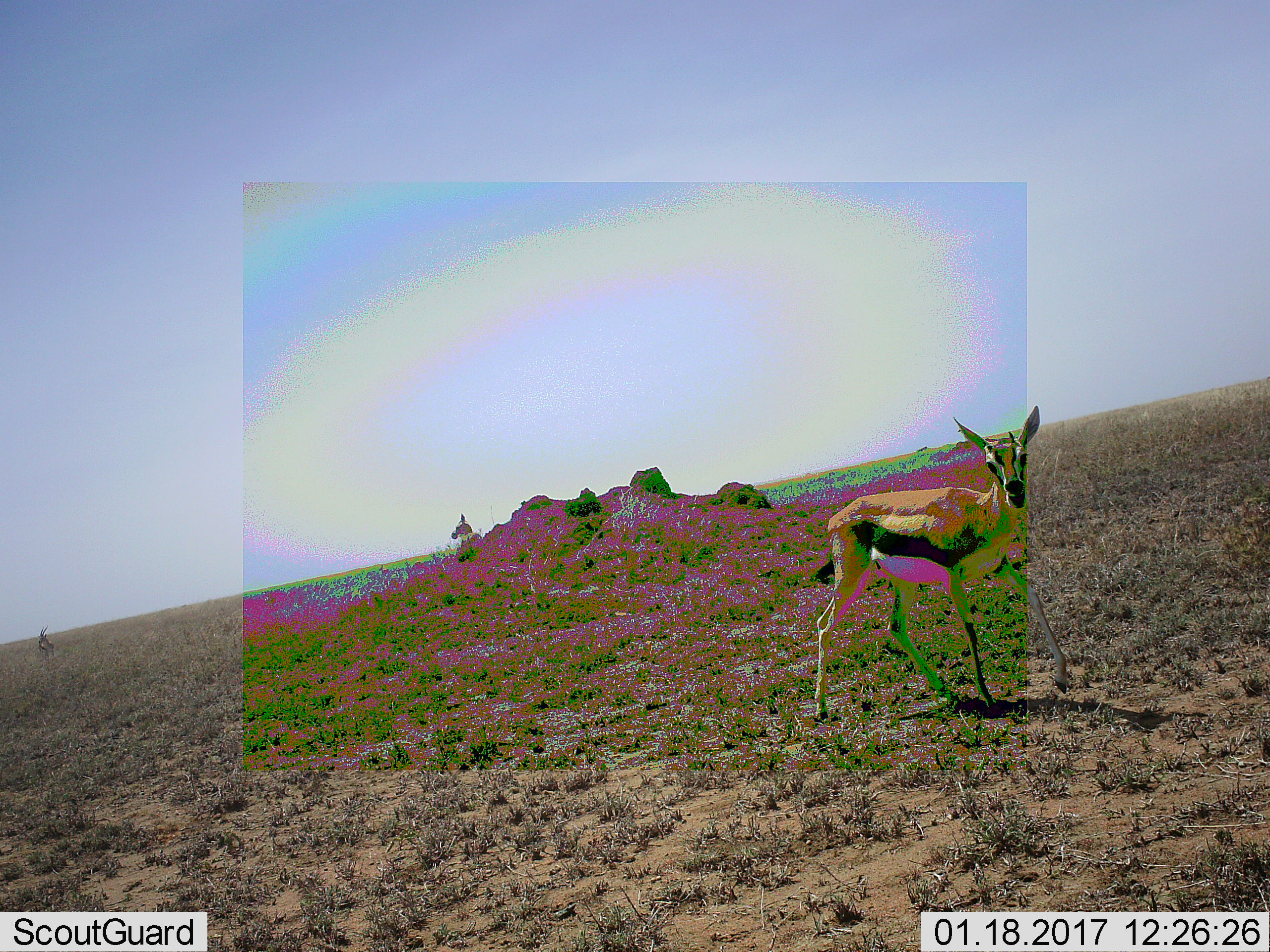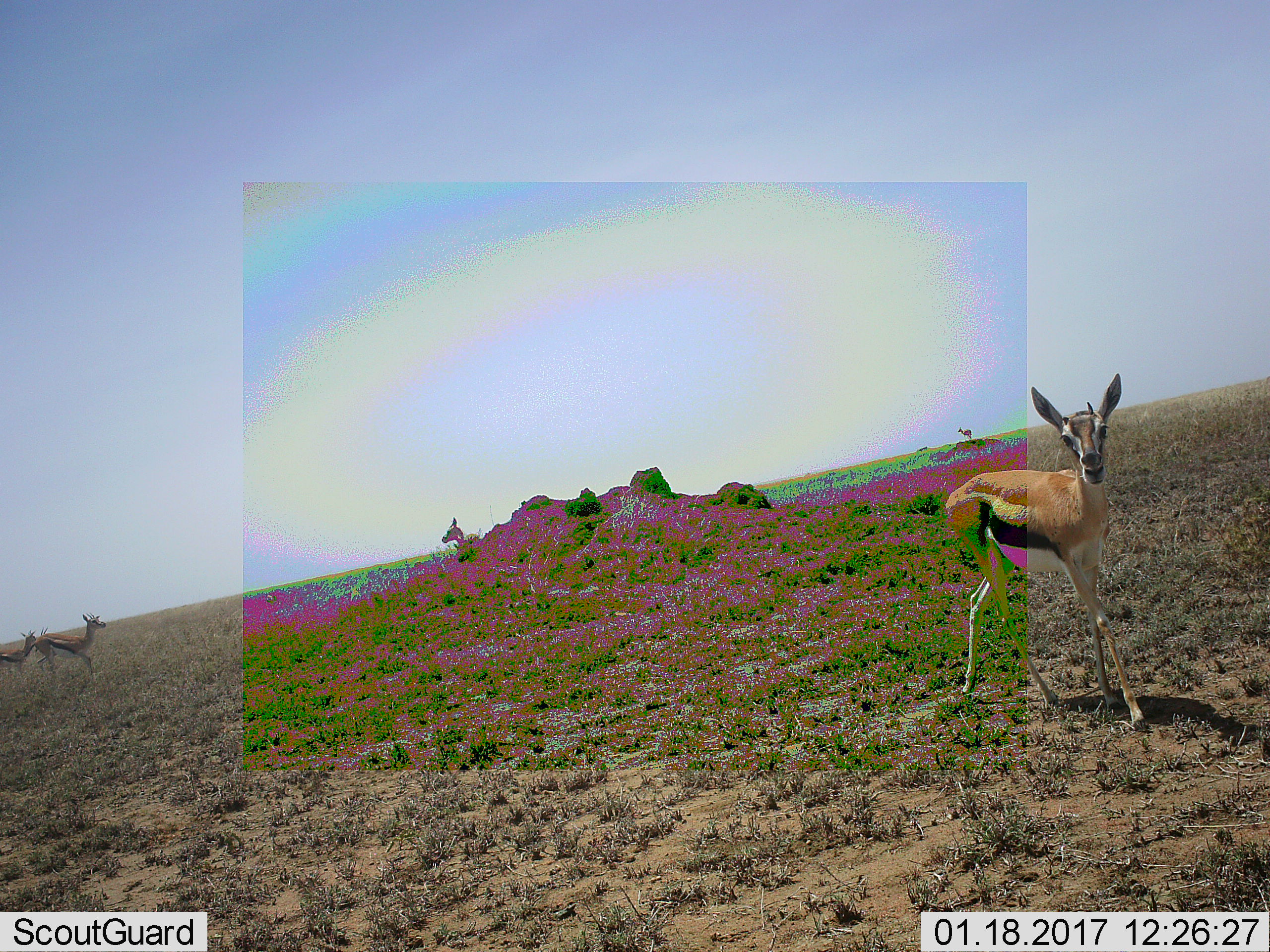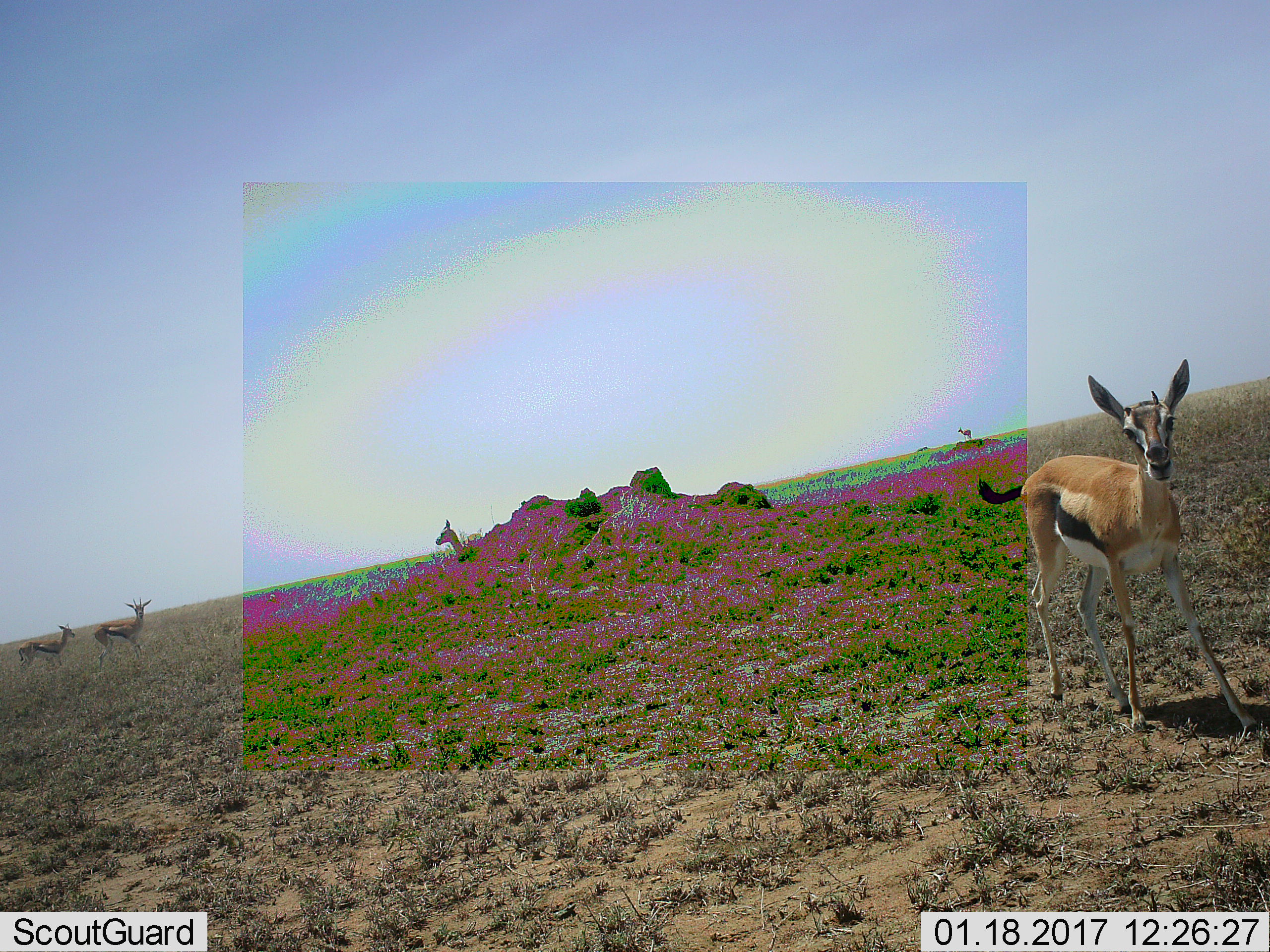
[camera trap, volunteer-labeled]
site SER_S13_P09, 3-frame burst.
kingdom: Animalia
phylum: Chordata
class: Mammalia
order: Artiodactyla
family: Bovidae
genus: Eudorcas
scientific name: Eudorcas thomsonii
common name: thomson's gazelle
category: gazellethomsons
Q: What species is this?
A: Gazellethomsons (thomson's gazelle) (Eudorcas thomsonii).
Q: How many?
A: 2.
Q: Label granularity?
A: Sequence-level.